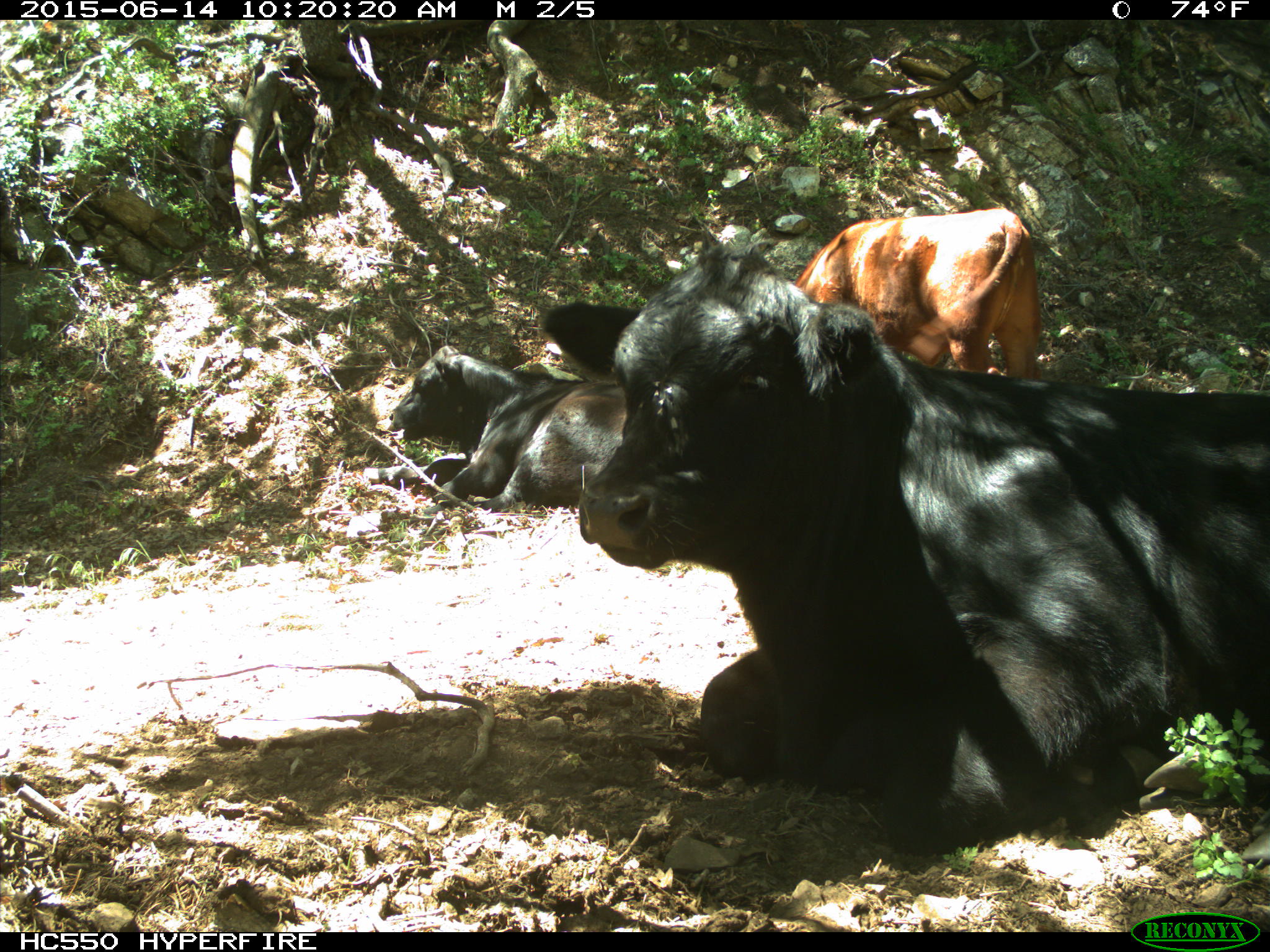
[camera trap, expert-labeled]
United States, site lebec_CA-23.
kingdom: Animalia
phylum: Chordata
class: Mammalia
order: Artiodactyla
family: Bovidae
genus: Bos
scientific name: Bos taurus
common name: domestic cow